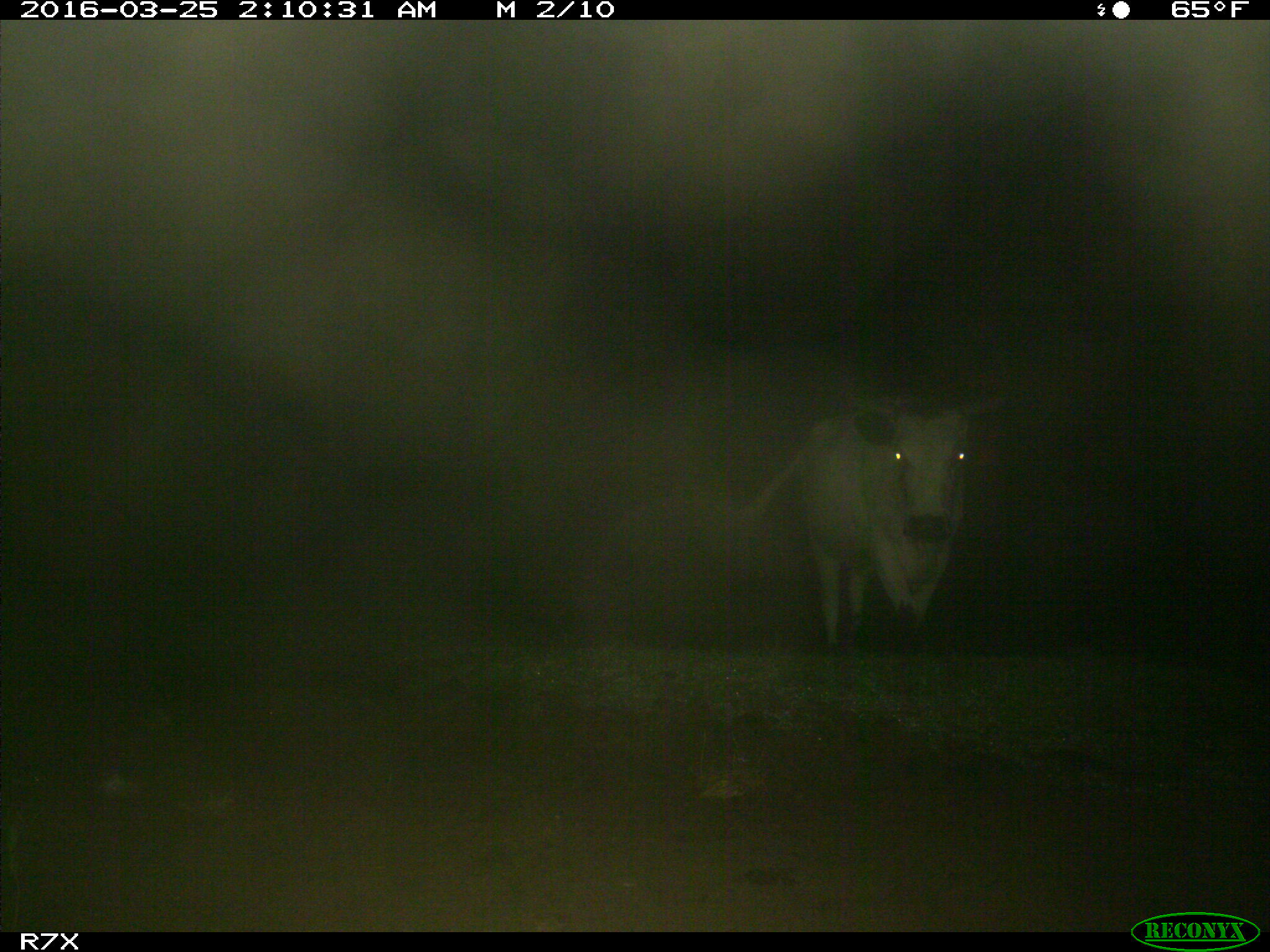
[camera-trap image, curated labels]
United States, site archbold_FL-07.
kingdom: Animalia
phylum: Chordata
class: Mammalia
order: Artiodactyla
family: Bovidae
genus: Bos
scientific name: Bos taurus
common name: domestic cow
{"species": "Bos taurus (domestic cow)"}